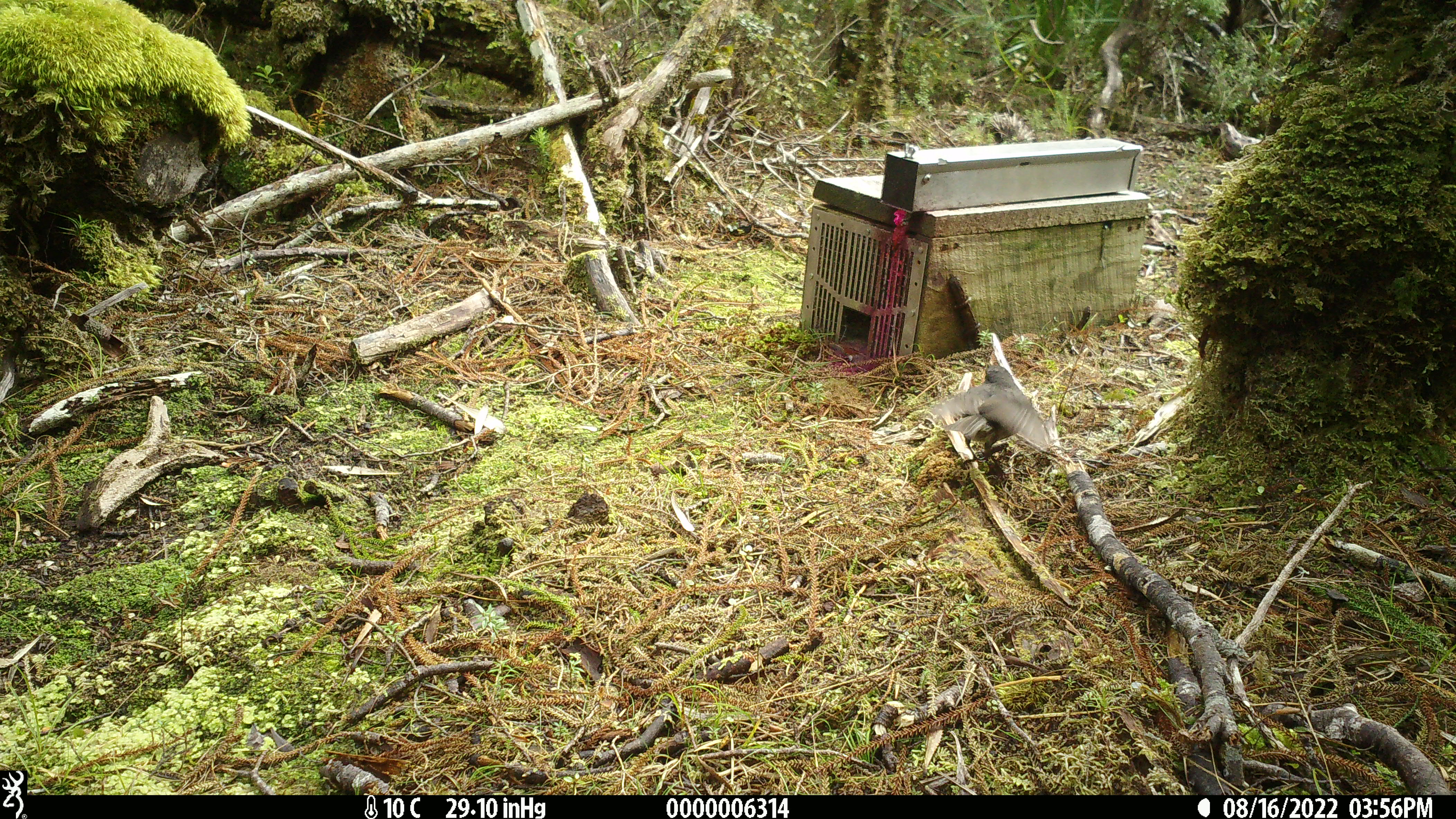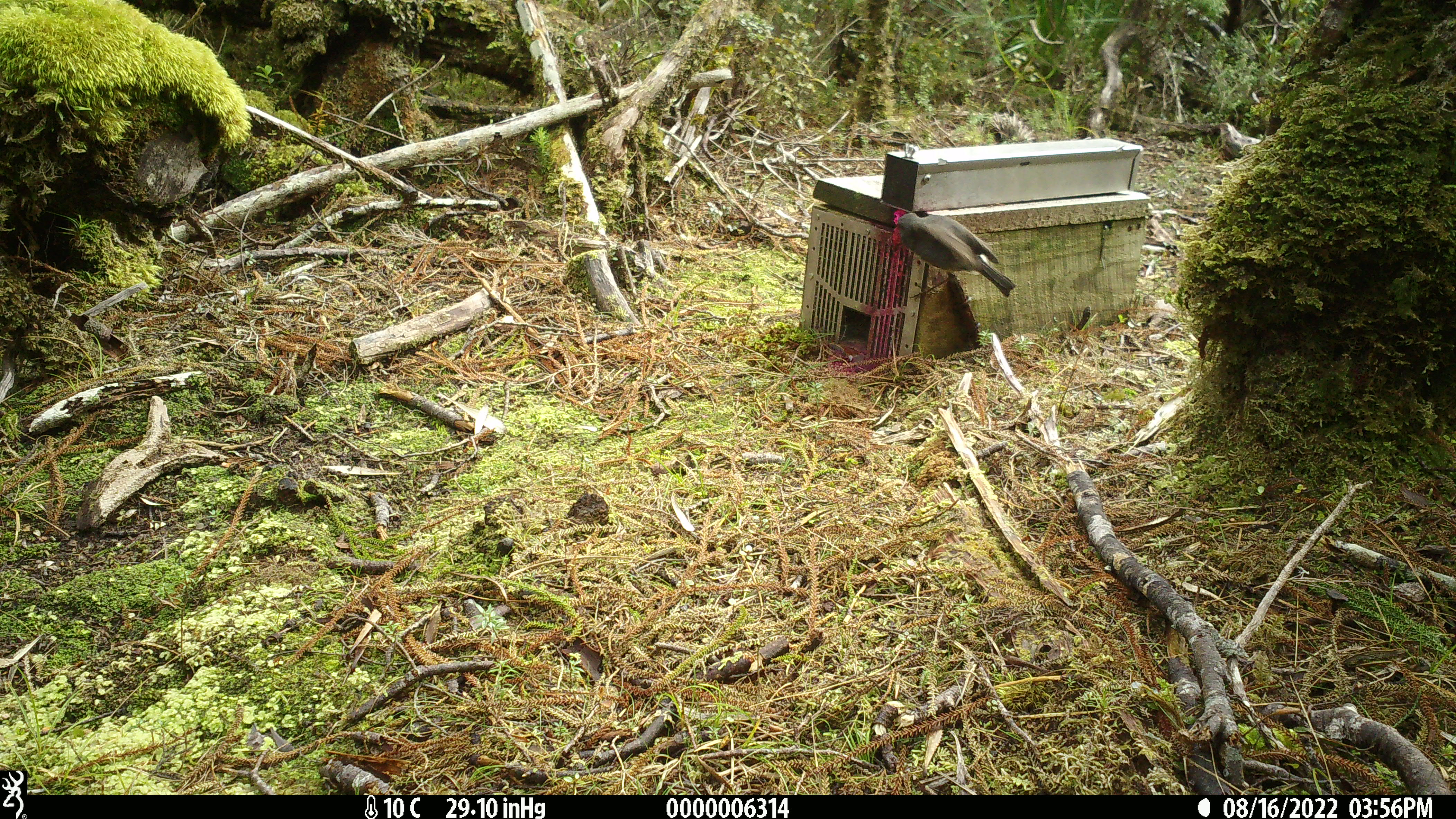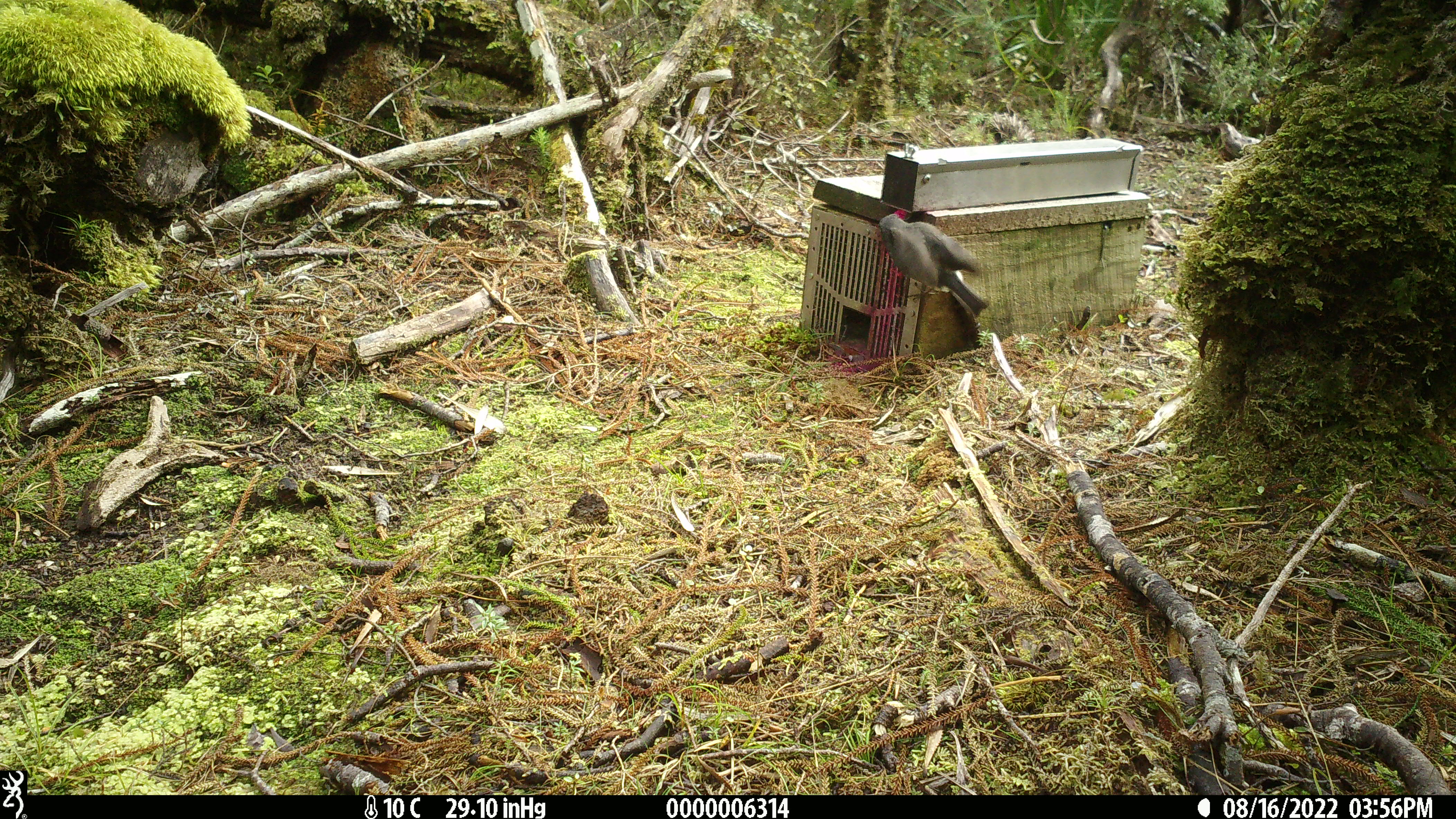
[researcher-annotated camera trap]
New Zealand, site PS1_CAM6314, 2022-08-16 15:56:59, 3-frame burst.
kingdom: Animalia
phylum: Chordata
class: Aves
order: Passeriformes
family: Petroicidae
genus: Petroica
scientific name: Petroica australis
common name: new zealand robin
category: robin